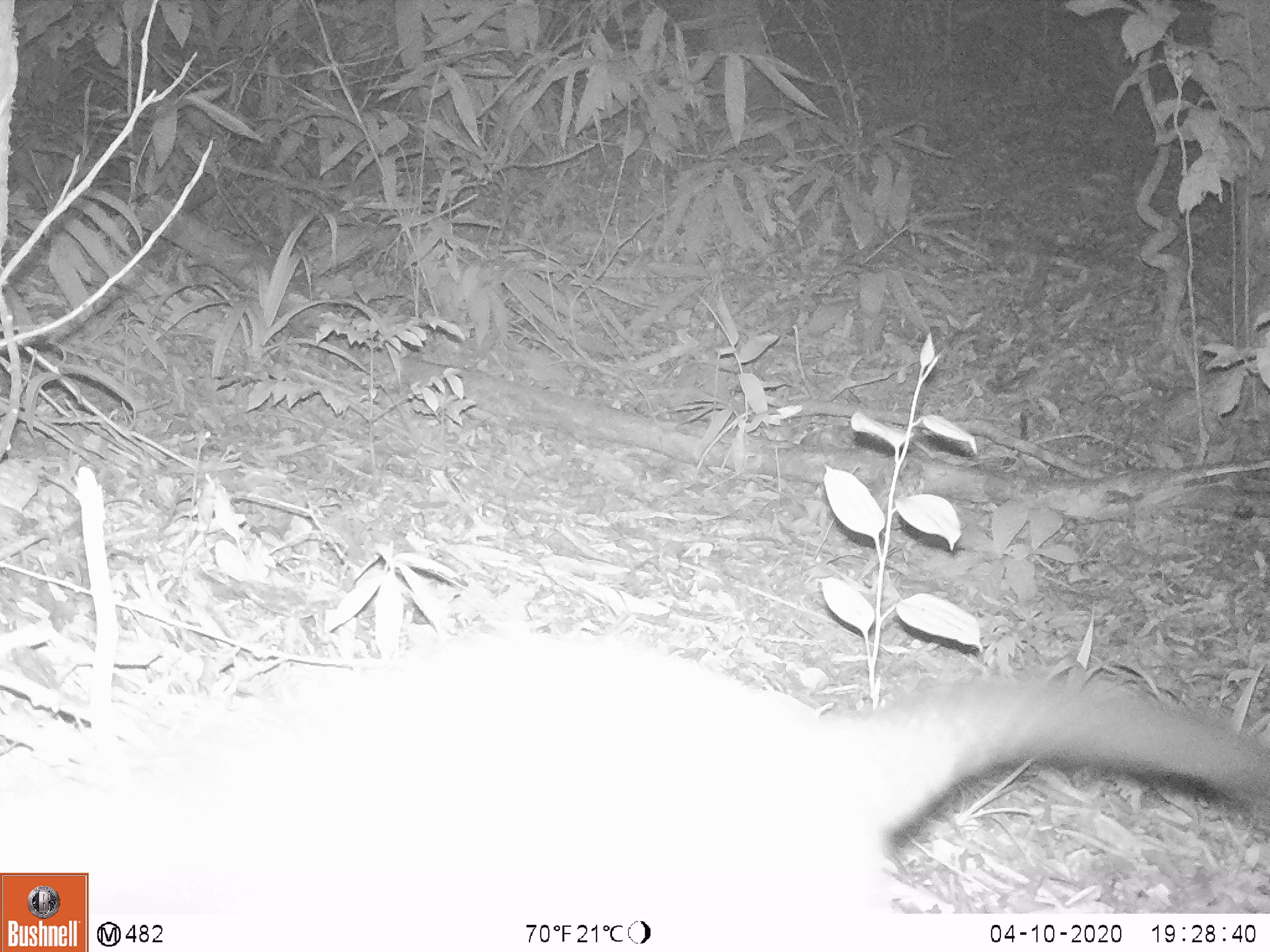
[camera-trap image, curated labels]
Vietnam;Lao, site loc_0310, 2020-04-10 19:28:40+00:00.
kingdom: Animalia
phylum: Chordata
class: Mammalia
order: Carnivora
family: Viverridae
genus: Paguma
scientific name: Paguma larvata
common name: masked palm civet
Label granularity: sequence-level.